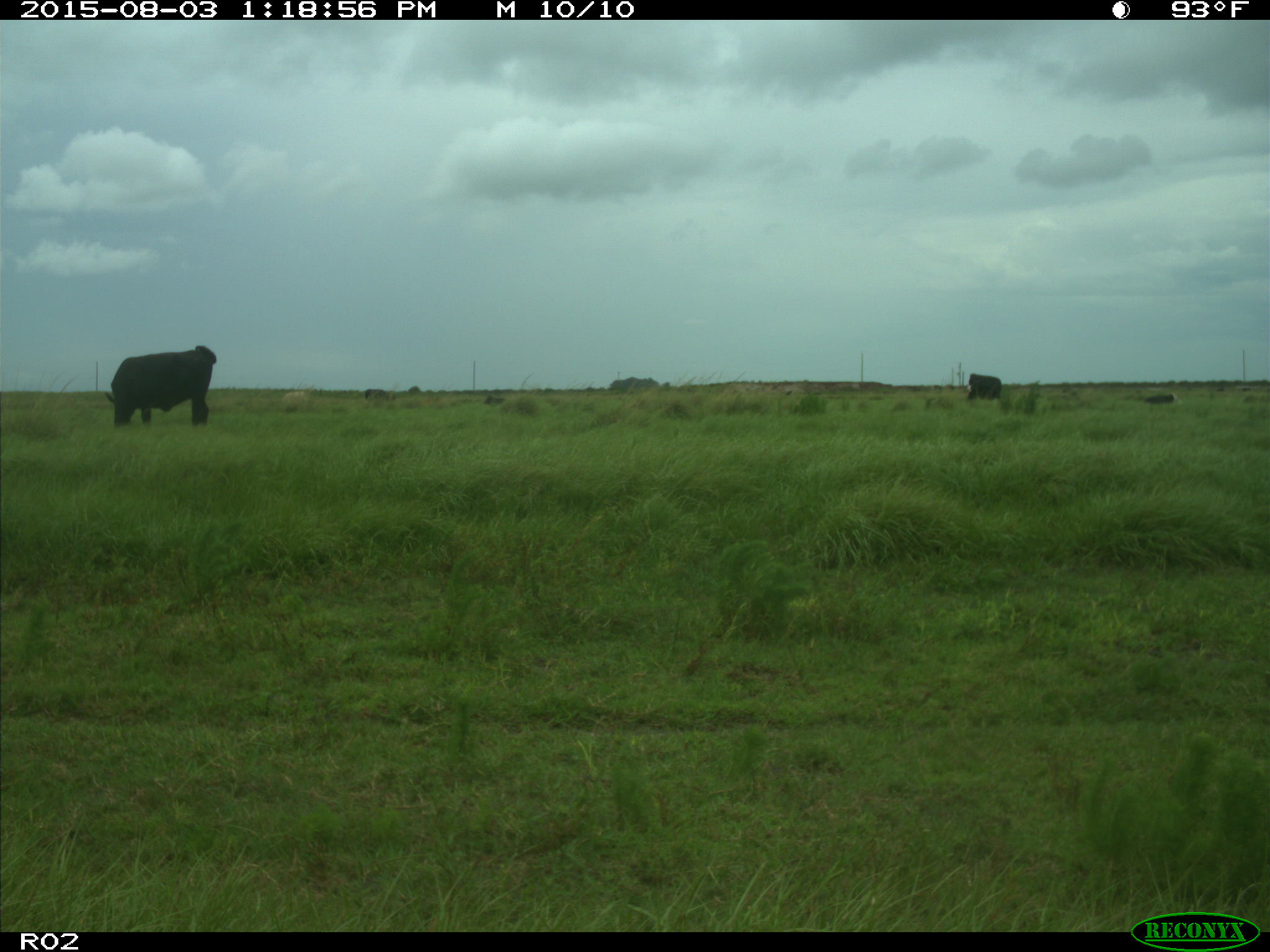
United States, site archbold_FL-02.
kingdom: Animalia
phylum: Chordata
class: Mammalia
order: Artiodactyla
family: Bovidae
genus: Bos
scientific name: Bos taurus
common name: domestic cow